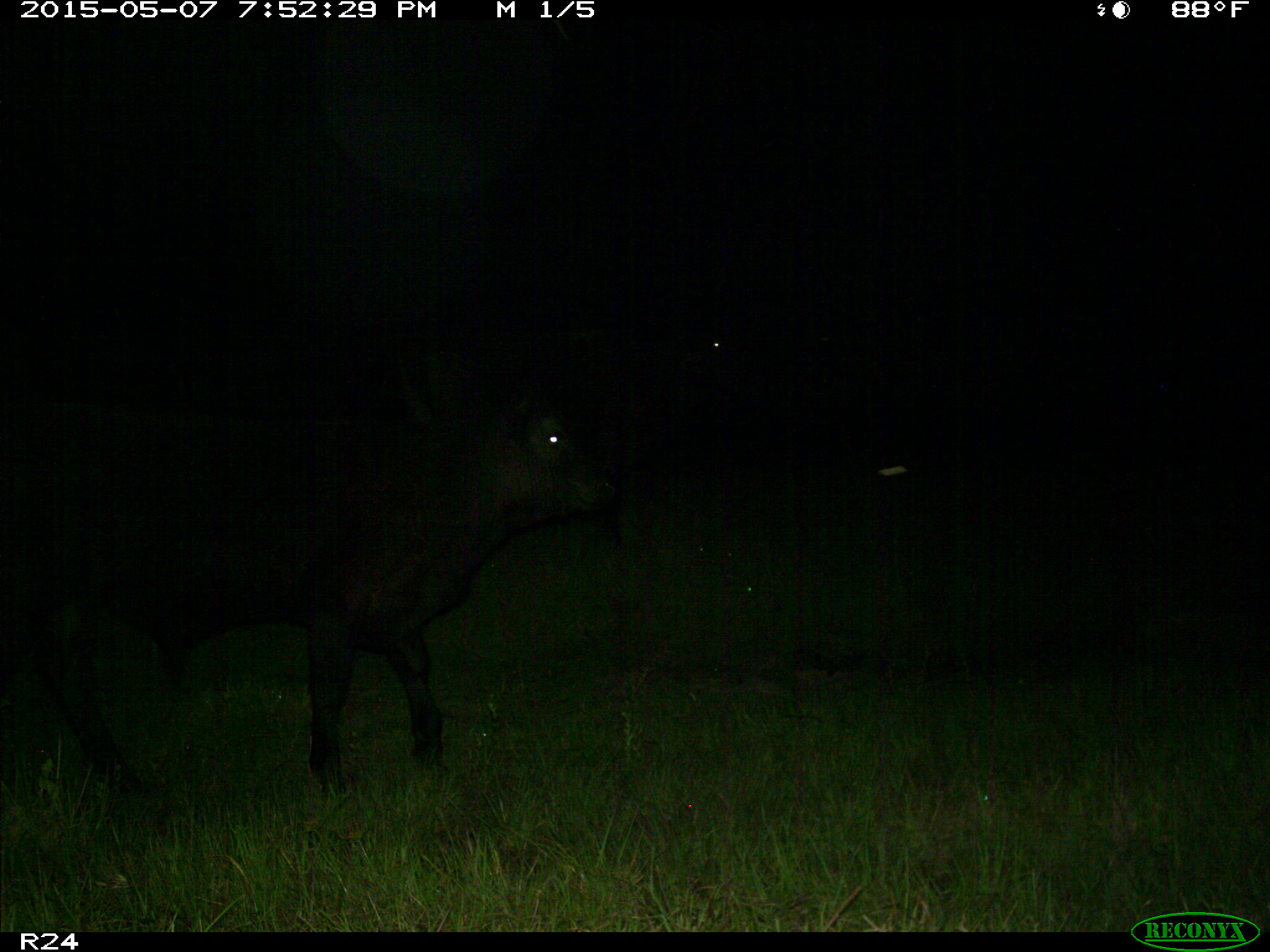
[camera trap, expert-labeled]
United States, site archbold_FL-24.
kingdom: Animalia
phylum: Chordata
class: Mammalia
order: Artiodactyla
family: Bovidae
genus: Bos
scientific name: Bos taurus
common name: domestic cow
Bos taurus (domestic cow).